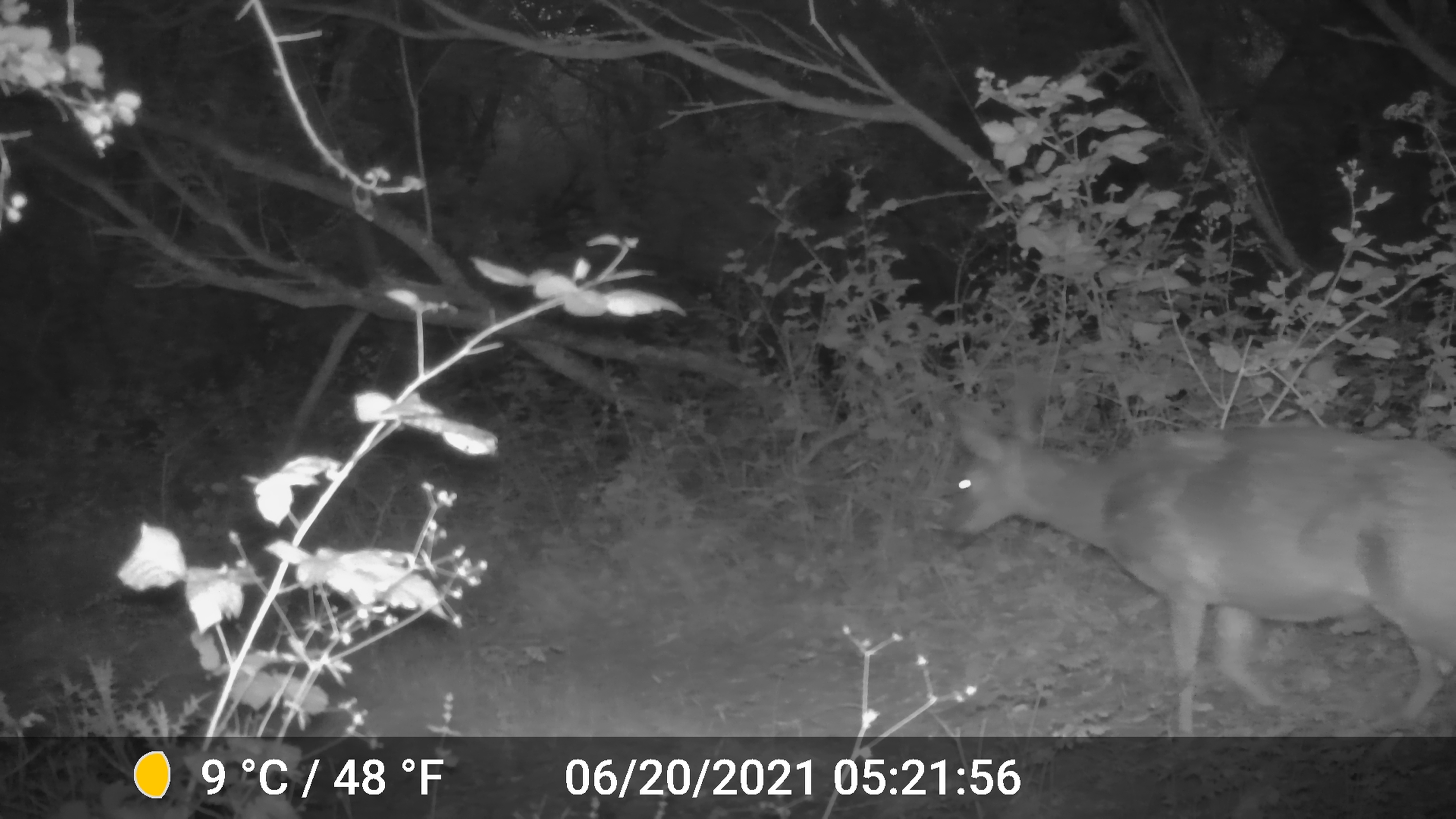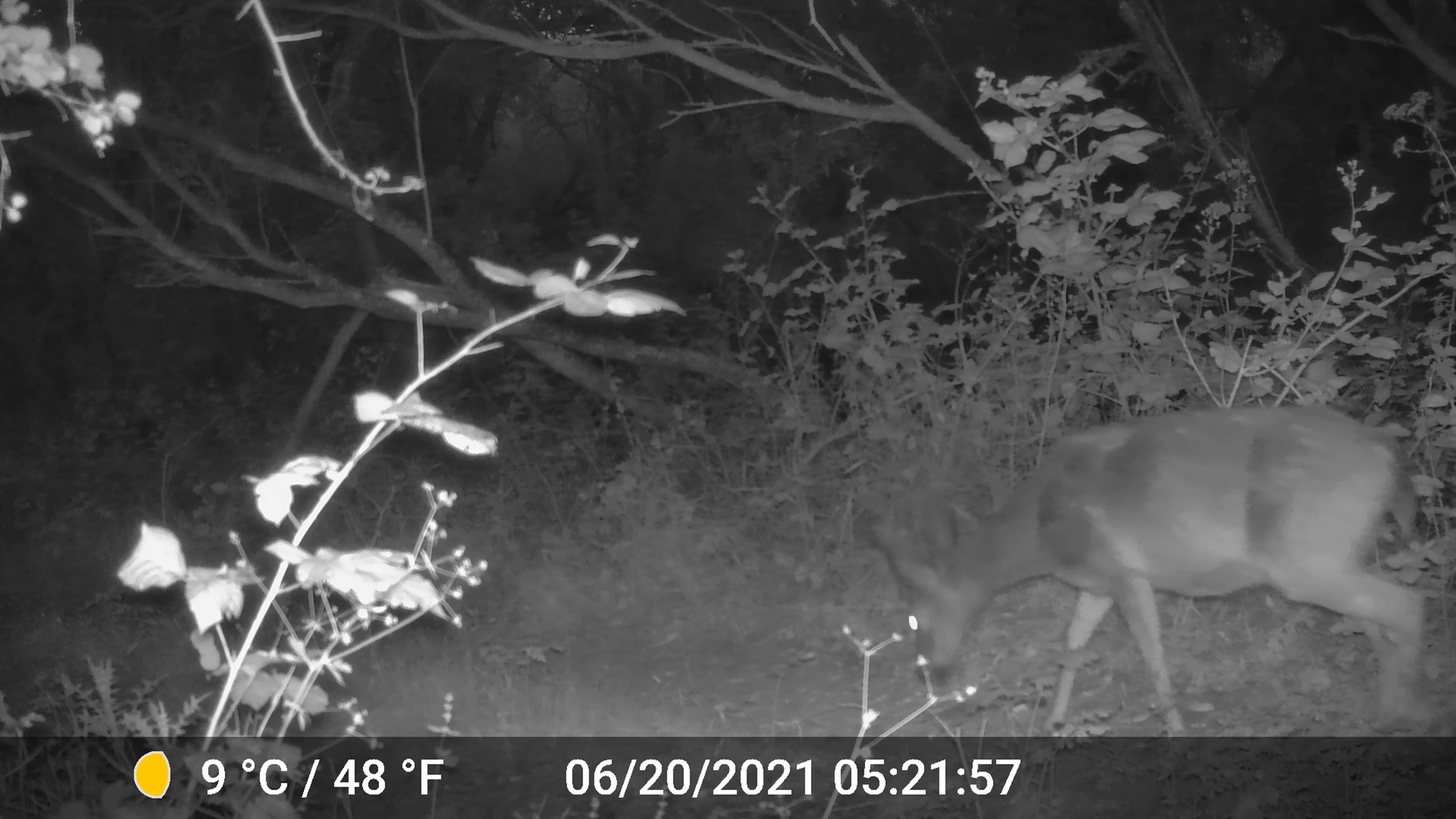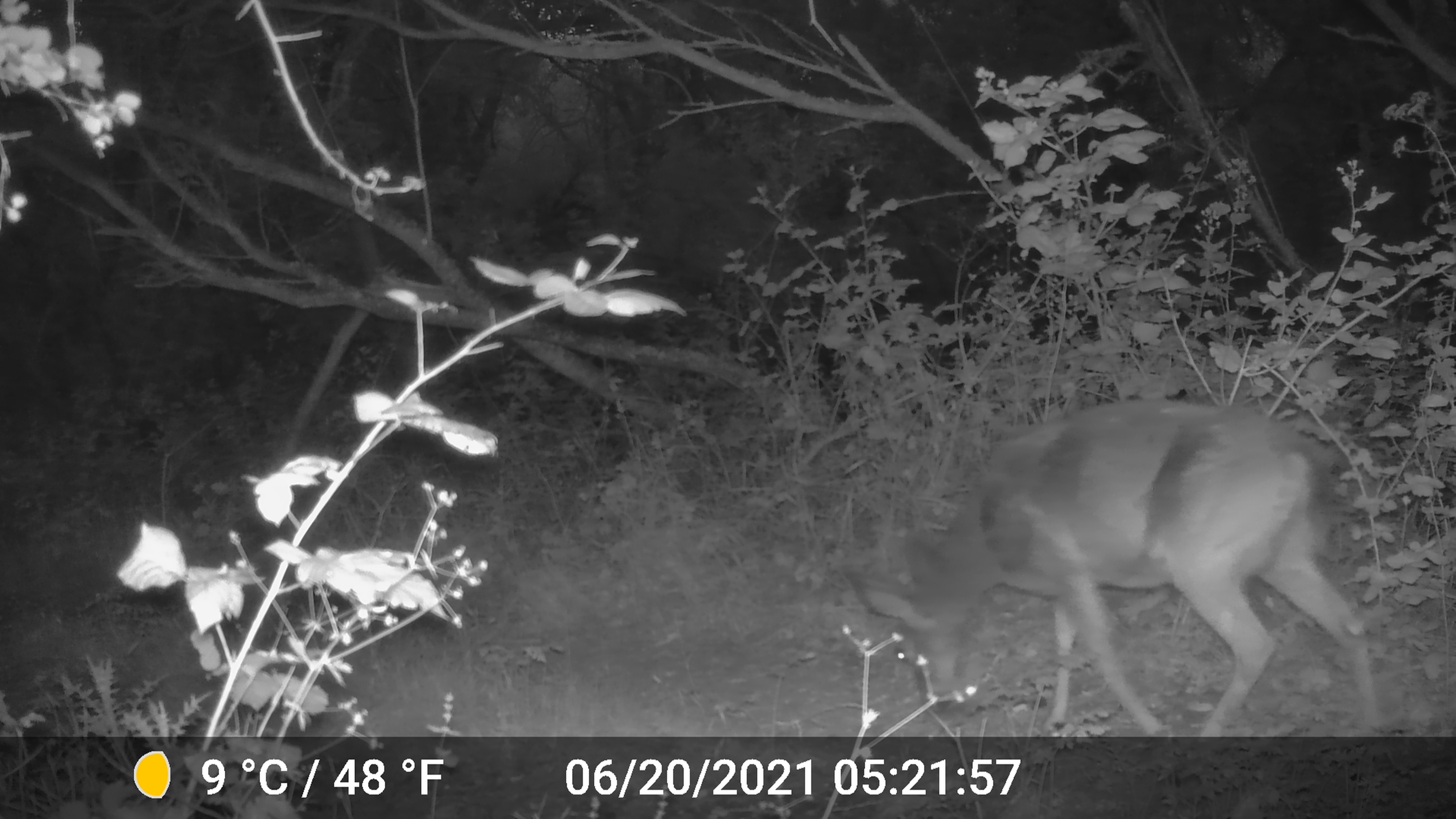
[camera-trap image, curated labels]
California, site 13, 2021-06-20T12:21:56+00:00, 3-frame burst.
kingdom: Animalia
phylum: Chordata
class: Mammalia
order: Artiodactyla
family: Cervidae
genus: Odocoileus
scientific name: Odocoileus hemionus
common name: mule deer